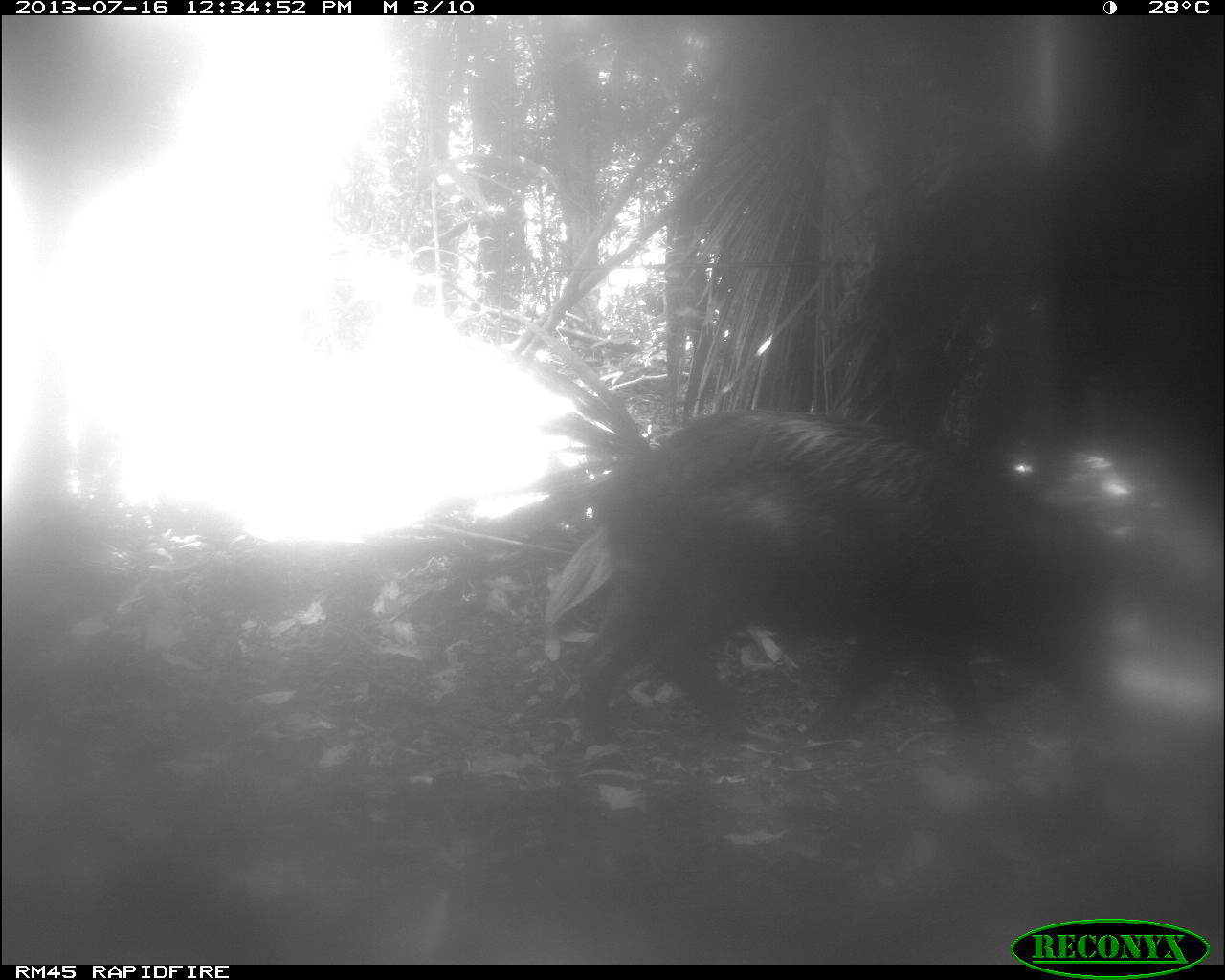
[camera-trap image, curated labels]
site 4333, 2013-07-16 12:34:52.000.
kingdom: Animalia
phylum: Chordata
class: Mammalia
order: Artiodactyla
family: Tayassuidae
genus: Tayassu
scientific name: Tayassu pecari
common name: white-lipped peccary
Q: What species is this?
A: Tayassu pecari (white-lipped peccary).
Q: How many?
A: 1.